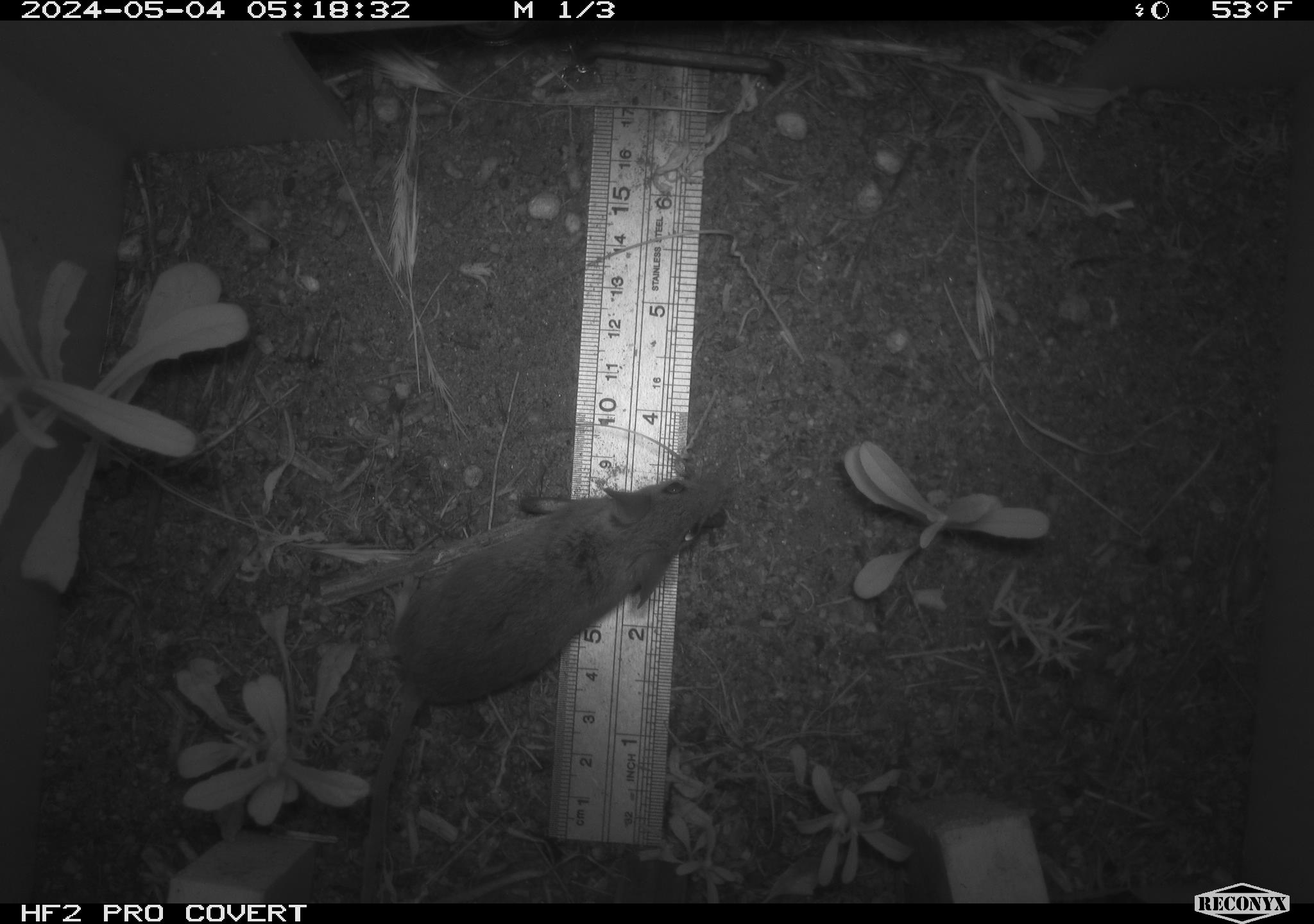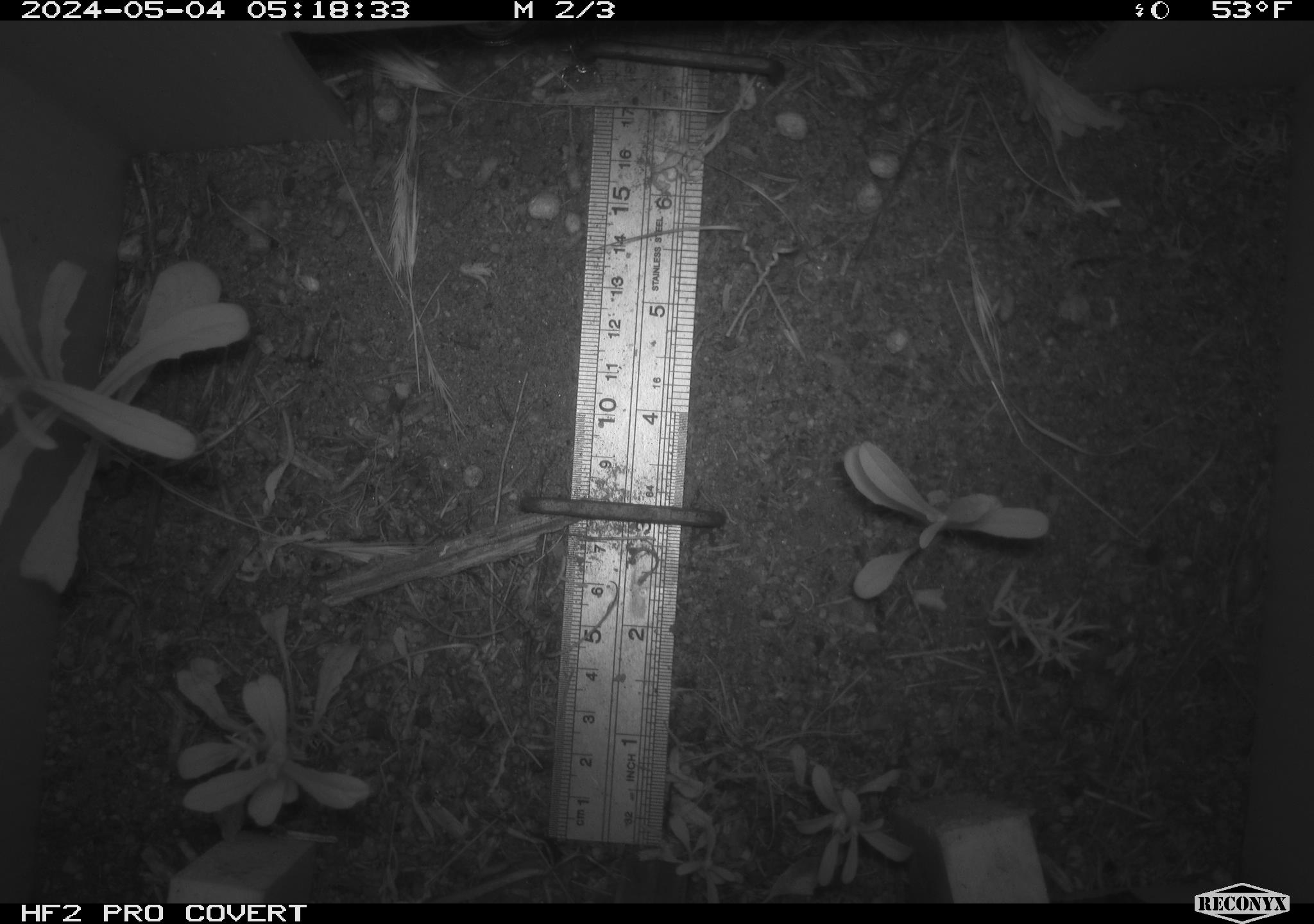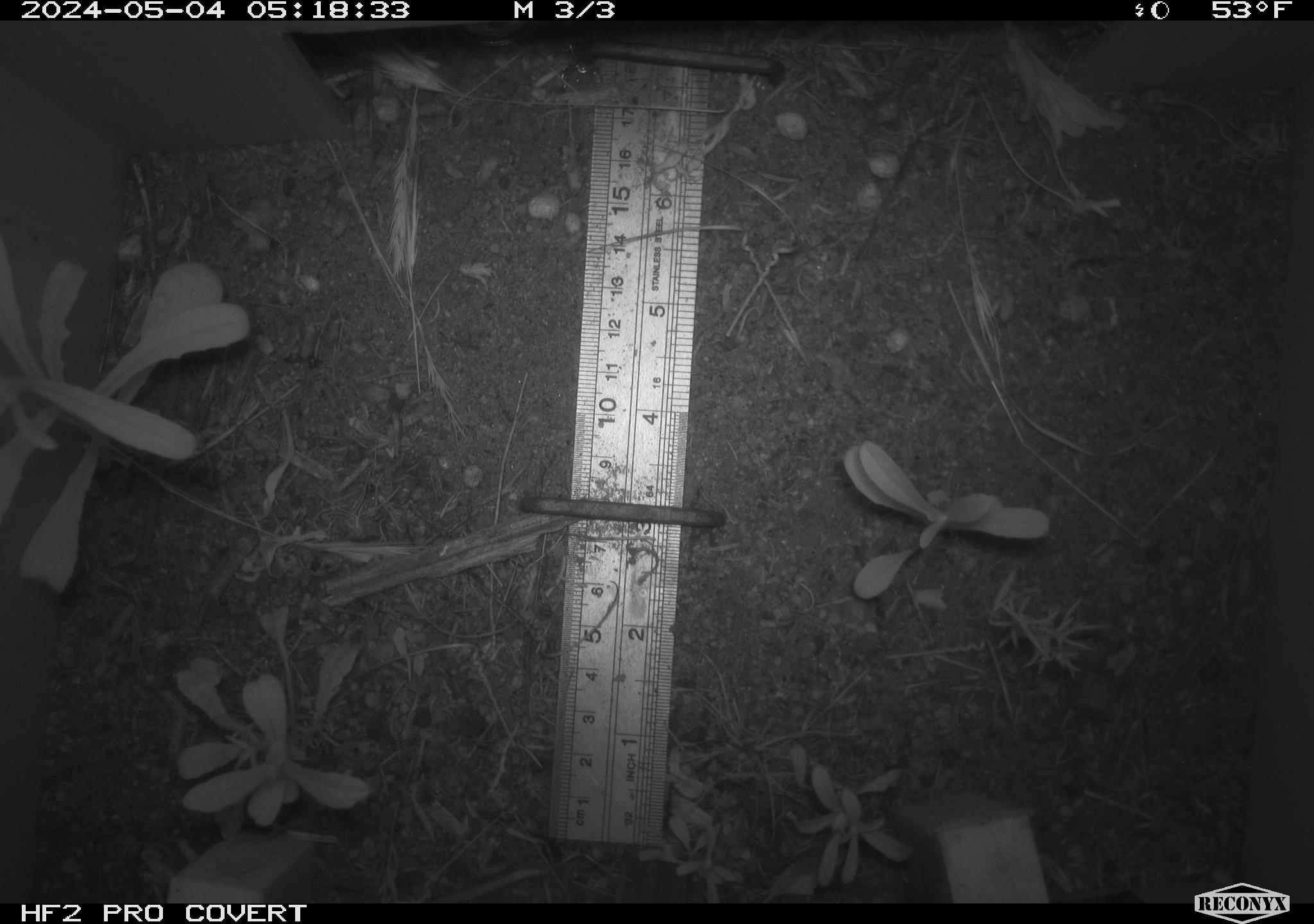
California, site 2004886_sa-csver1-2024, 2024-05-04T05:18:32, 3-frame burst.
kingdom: Animalia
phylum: Chordata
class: Mammalia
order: Rodentia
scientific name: Rodentia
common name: rodent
Rodent (Rodentia).